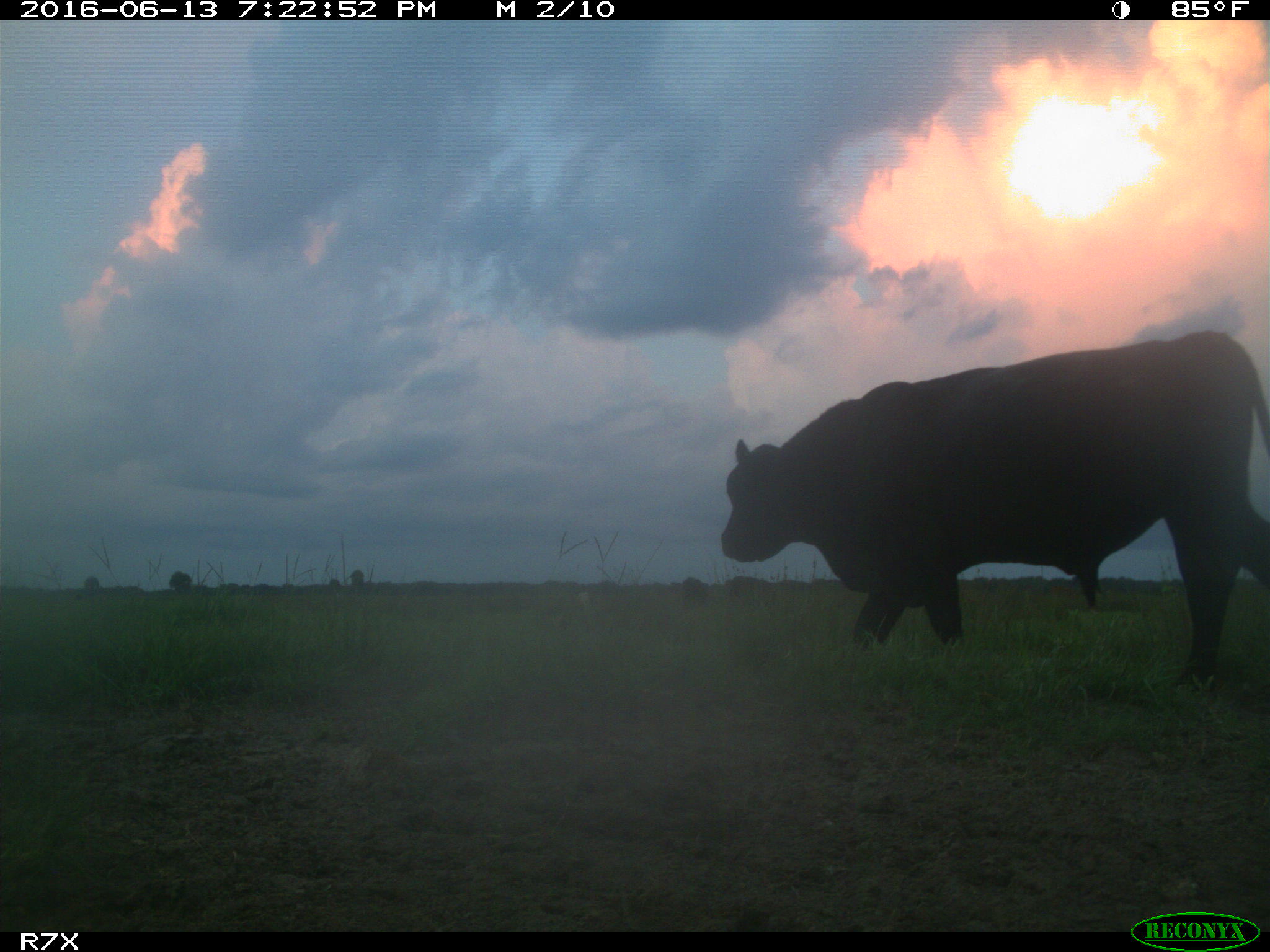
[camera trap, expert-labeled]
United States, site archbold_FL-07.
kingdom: Animalia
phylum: Chordata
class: Mammalia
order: Artiodactyla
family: Bovidae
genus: Bos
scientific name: Bos taurus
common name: domestic cow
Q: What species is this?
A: Bos taurus (domestic cow).